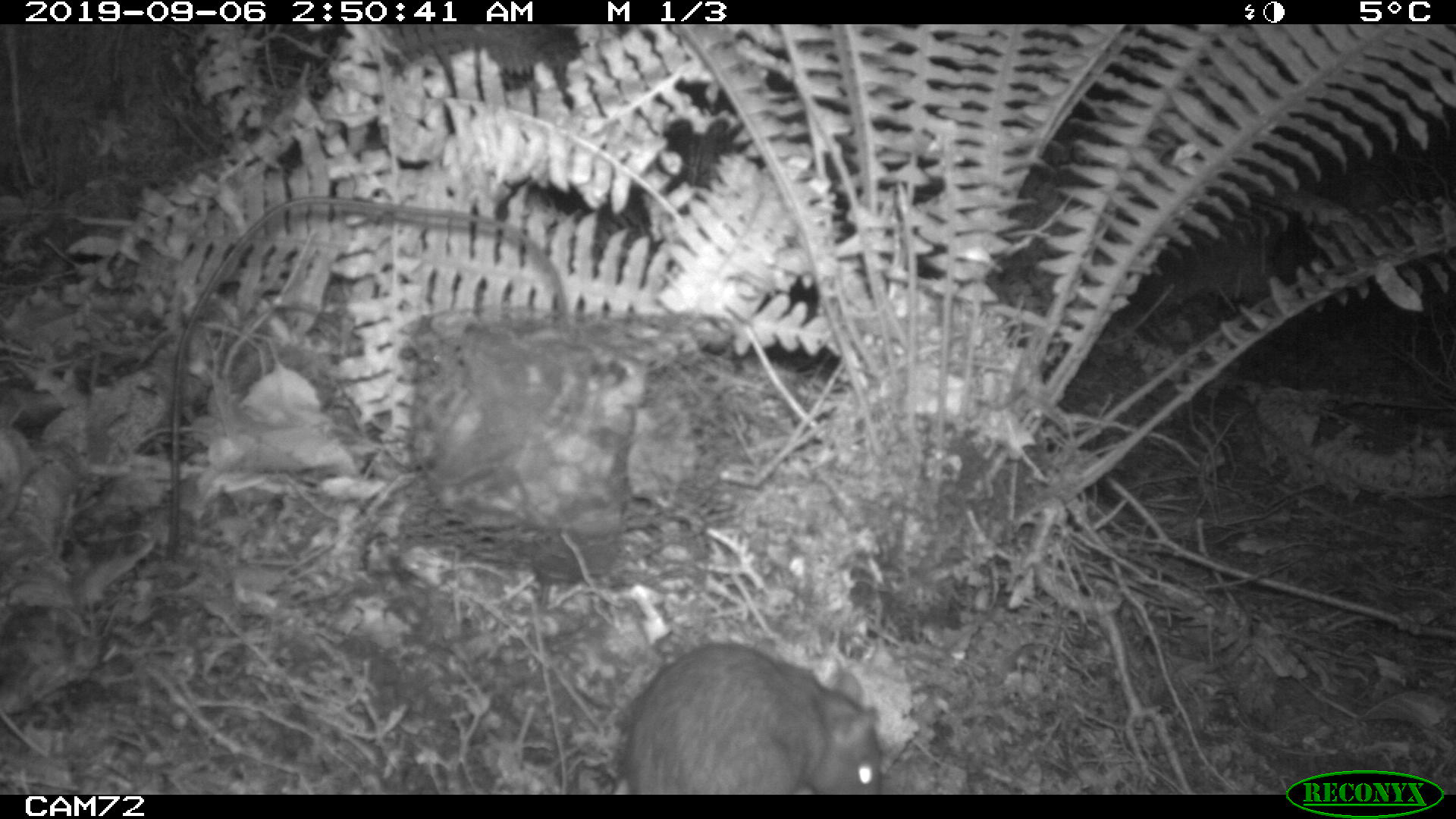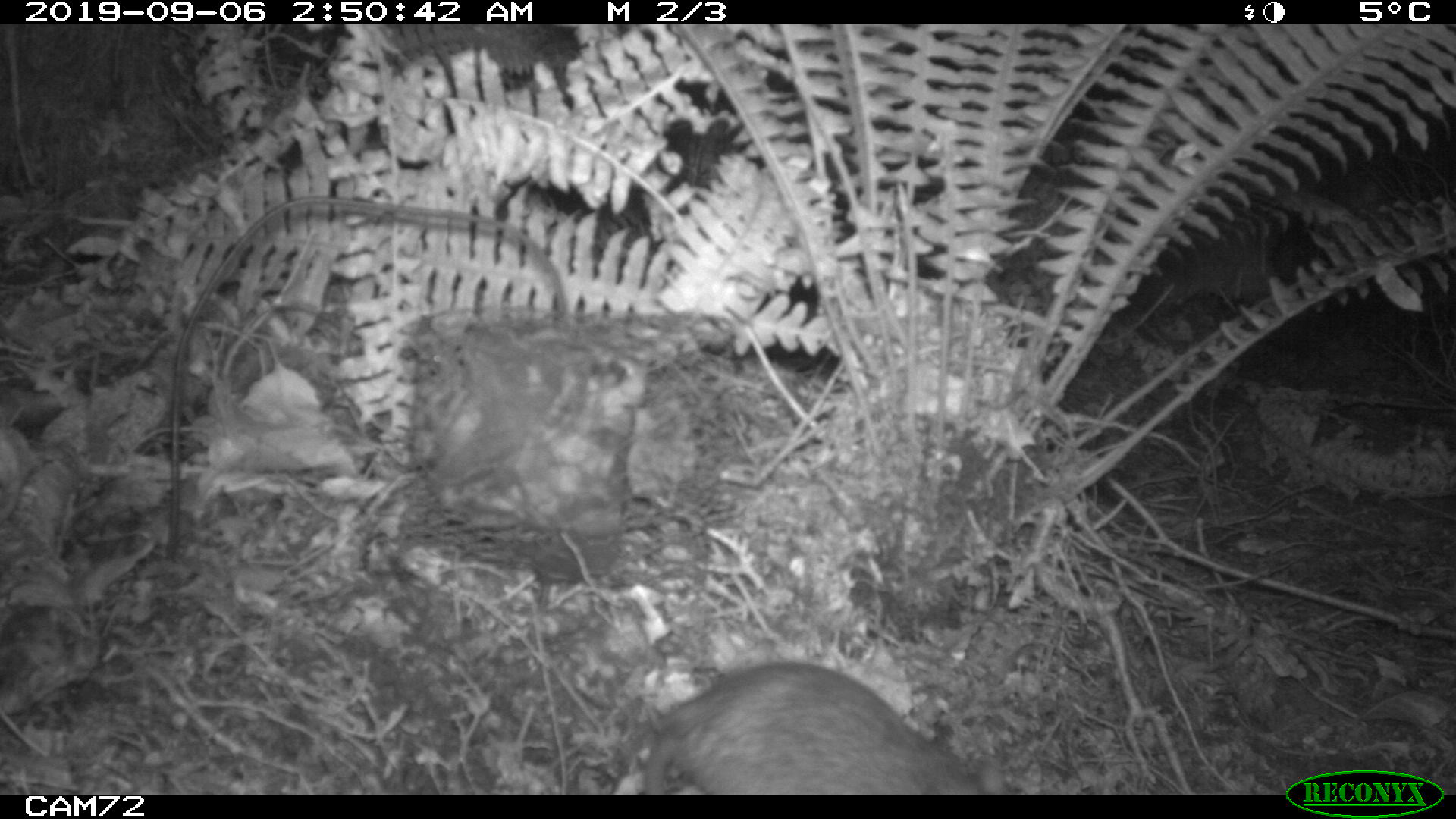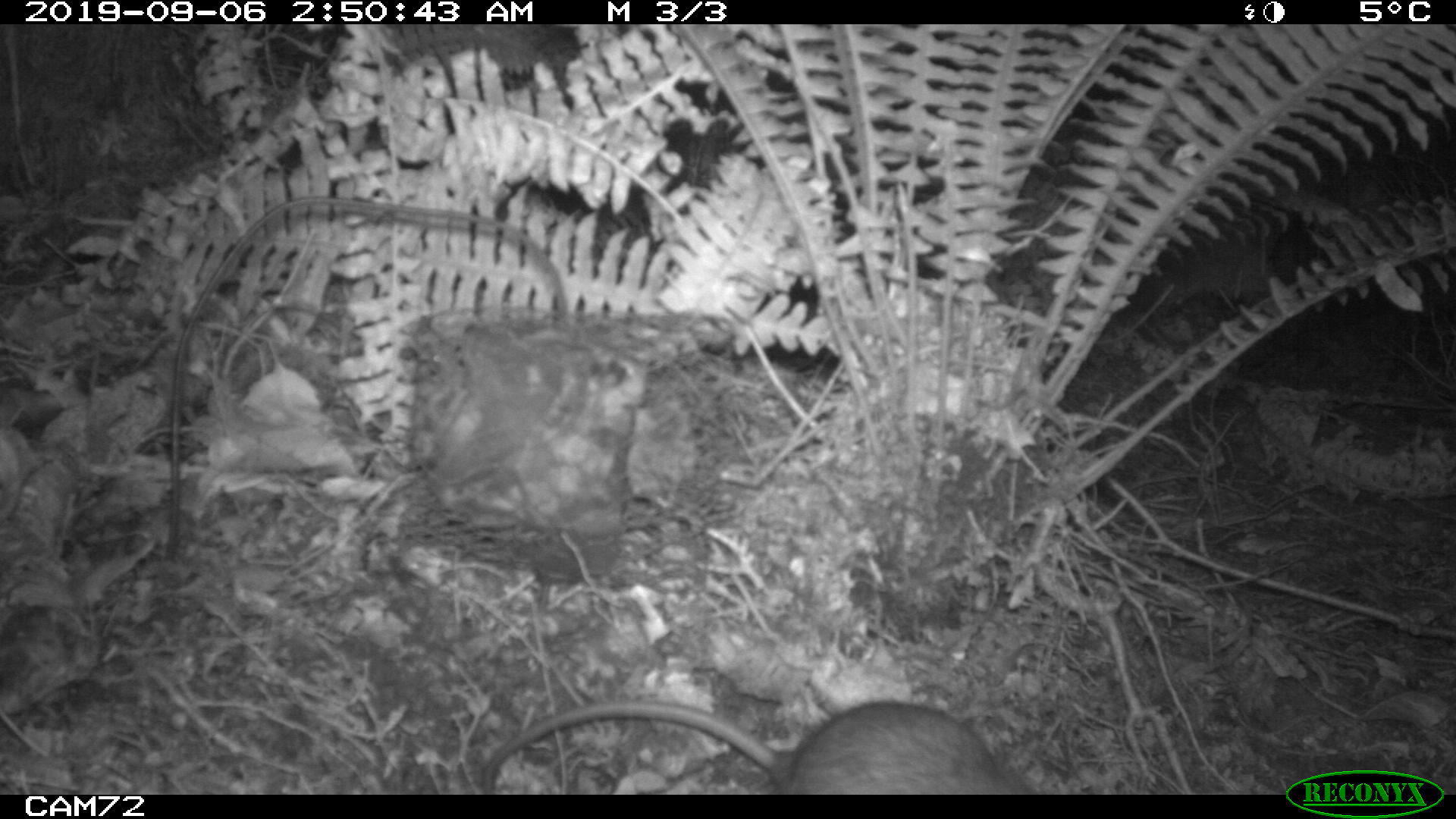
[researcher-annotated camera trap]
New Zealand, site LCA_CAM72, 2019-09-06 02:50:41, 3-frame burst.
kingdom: Animalia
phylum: Chordata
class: Mammalia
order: Rodentia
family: Muridae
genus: Rattus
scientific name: Rattus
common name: rat